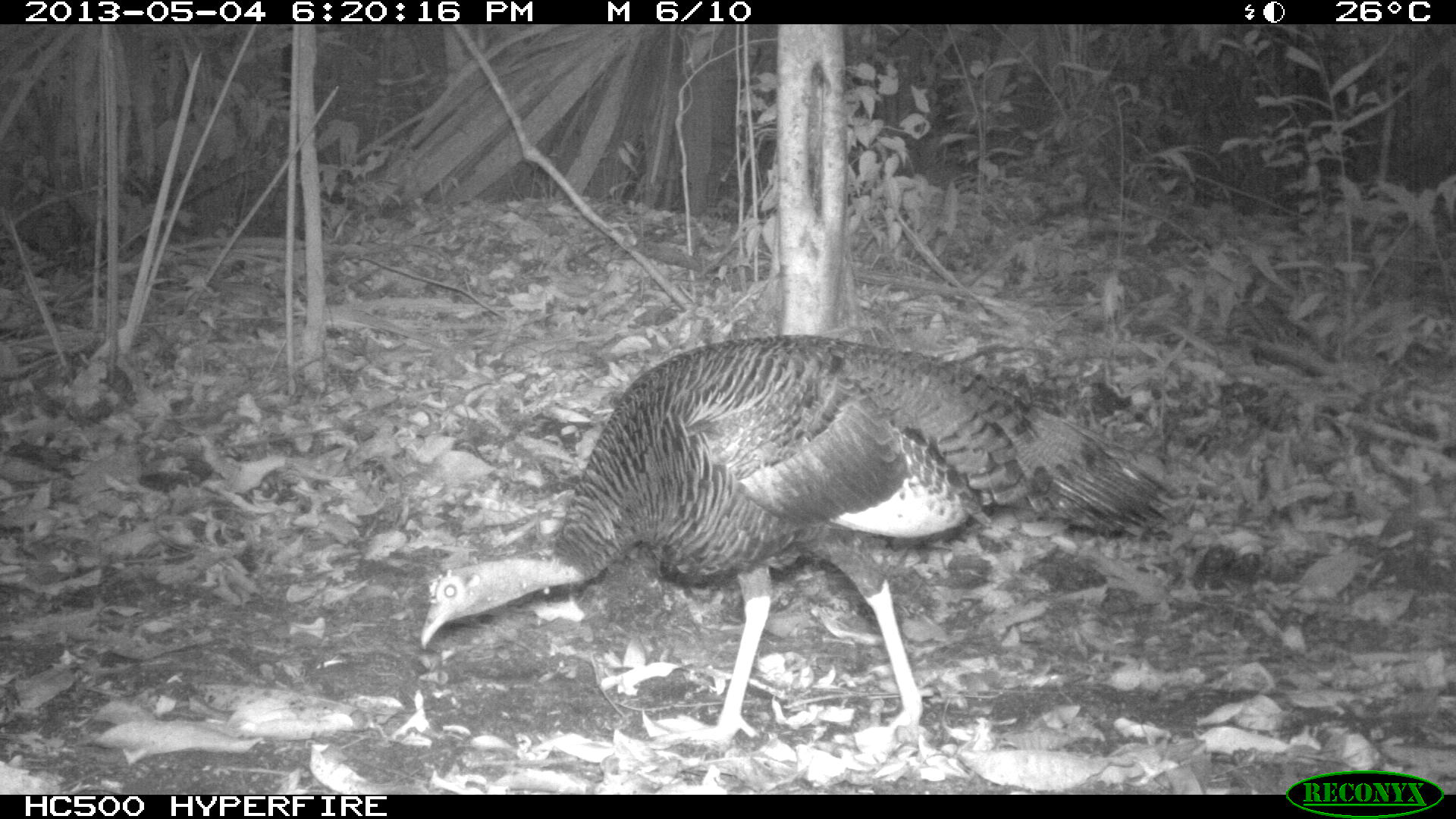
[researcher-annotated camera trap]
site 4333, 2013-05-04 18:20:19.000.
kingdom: Animalia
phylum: Chordata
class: Aves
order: Galliformes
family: Phasianidae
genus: Meleagris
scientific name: Meleagris ocellata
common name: ocellated turkey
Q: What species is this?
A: Meleagris ocellata (ocellated turkey).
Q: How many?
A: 1.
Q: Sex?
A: Female.